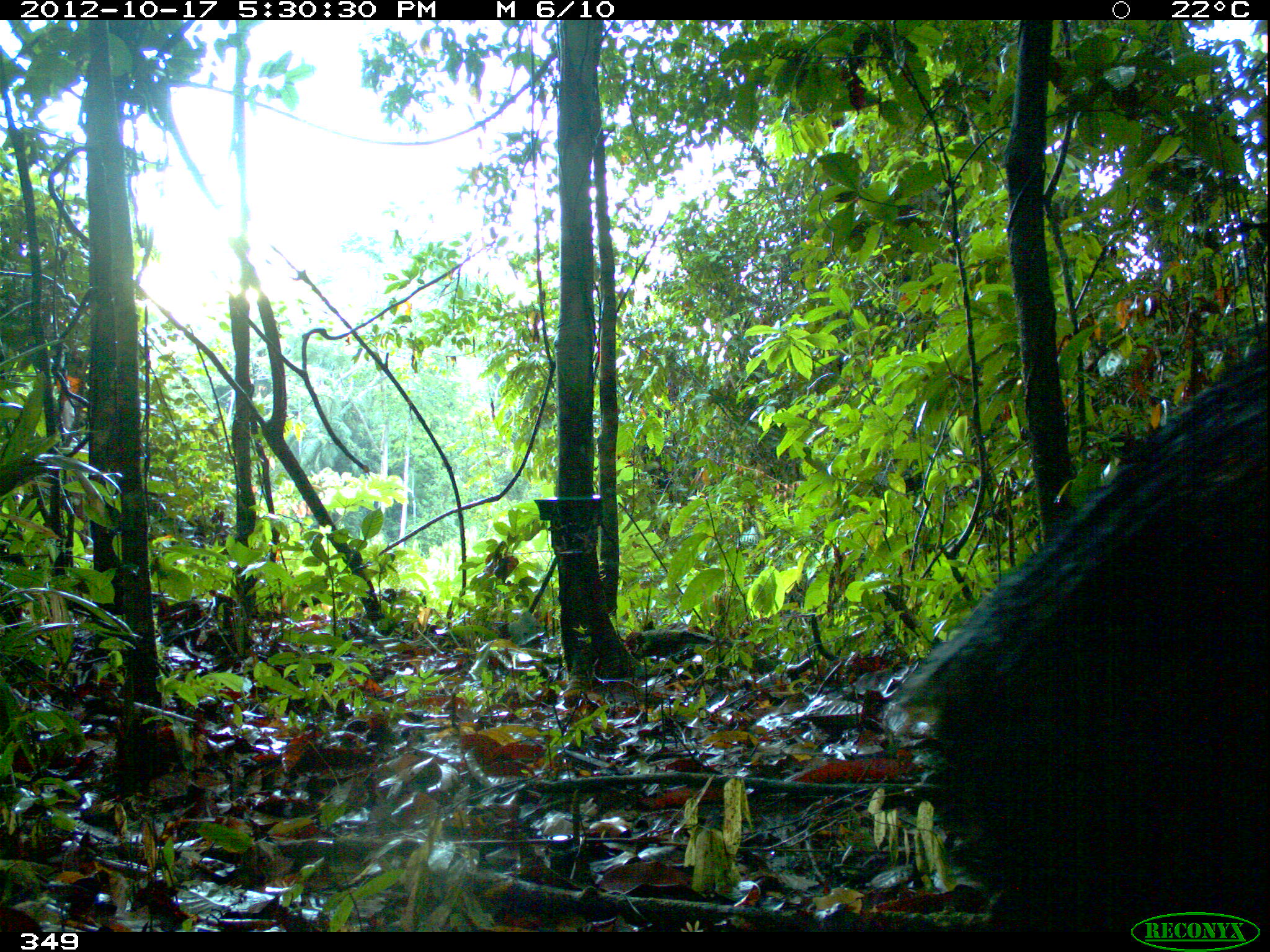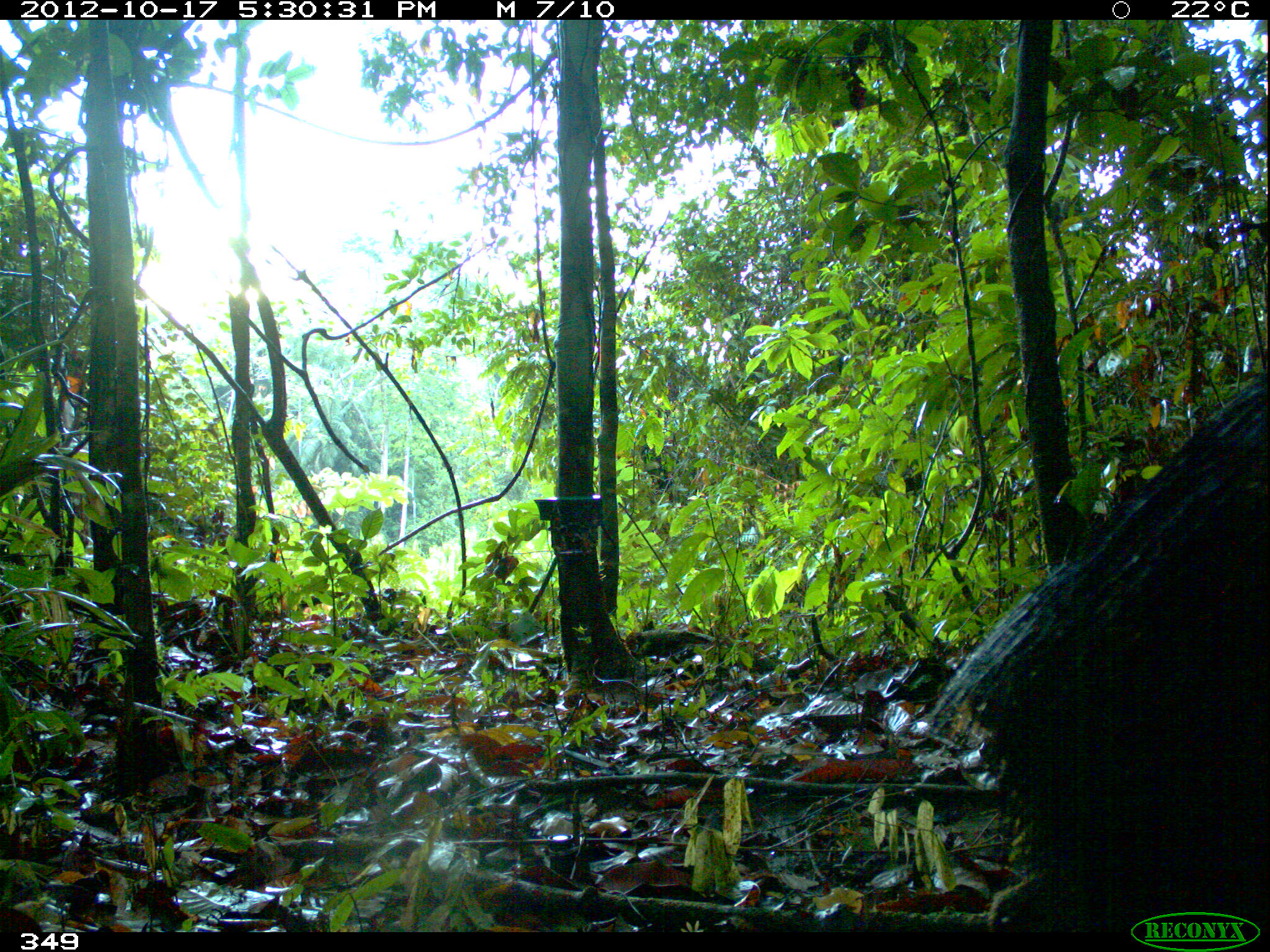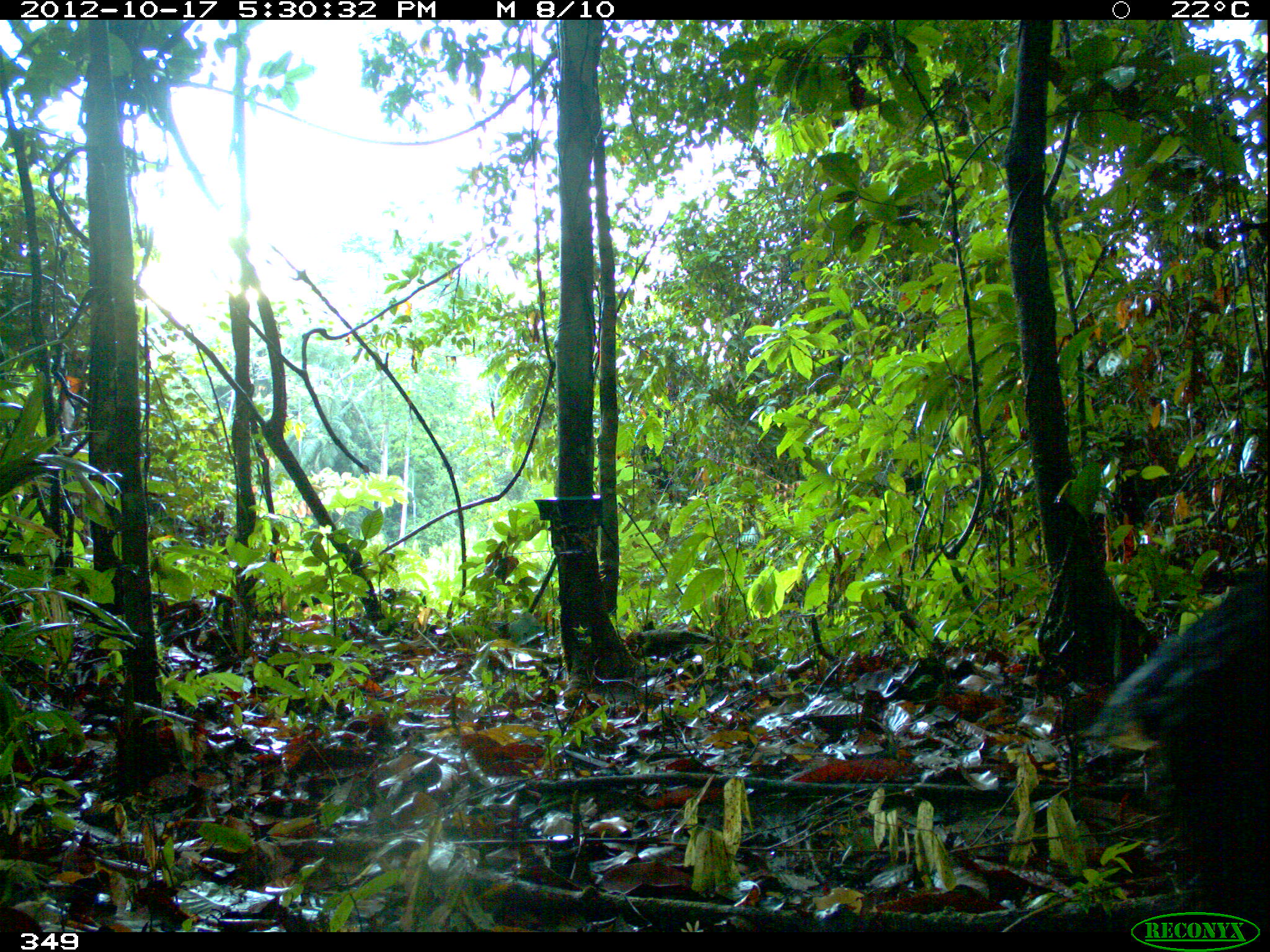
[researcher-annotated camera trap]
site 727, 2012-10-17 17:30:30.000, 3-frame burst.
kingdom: Animalia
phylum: Chordata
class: Mammalia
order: Artiodactyla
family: Tayassuidae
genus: Tayassu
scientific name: Tayassu pecari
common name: white-lipped peccary